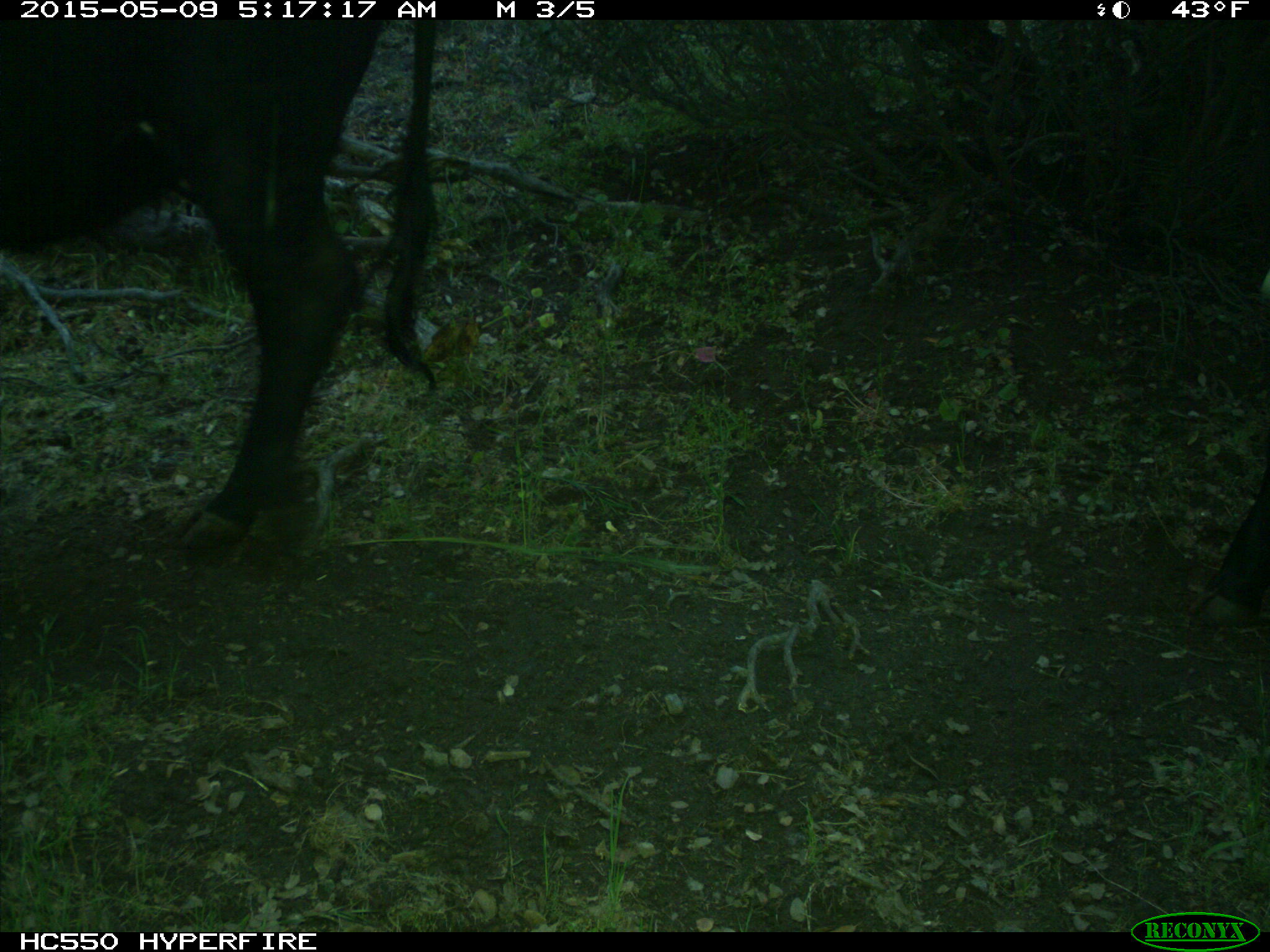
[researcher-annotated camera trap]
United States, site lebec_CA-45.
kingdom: Animalia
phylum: Chordata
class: Mammalia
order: Artiodactyla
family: Bovidae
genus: Bos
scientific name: Bos taurus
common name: domestic cow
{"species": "Bos taurus (domestic cow)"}